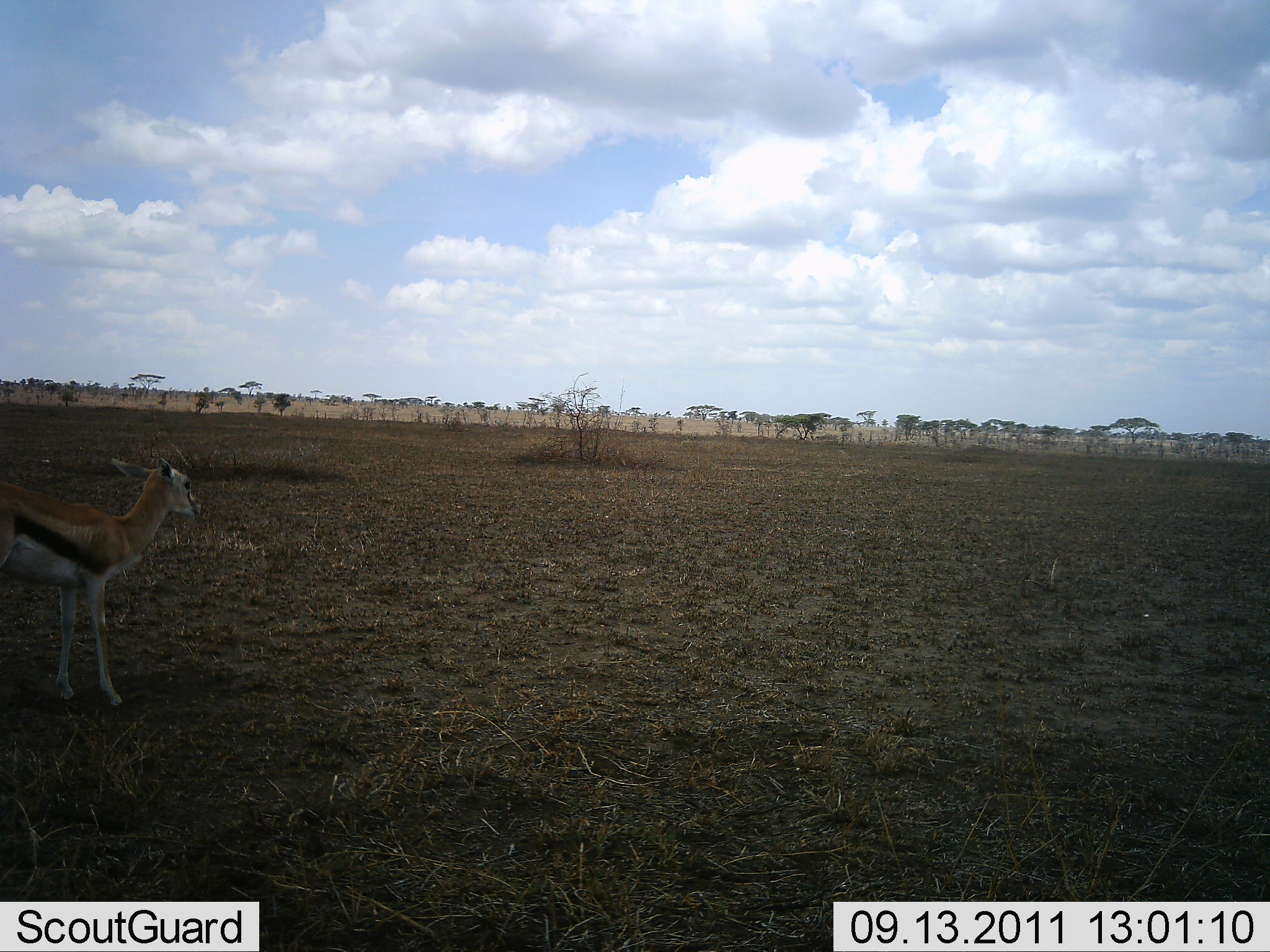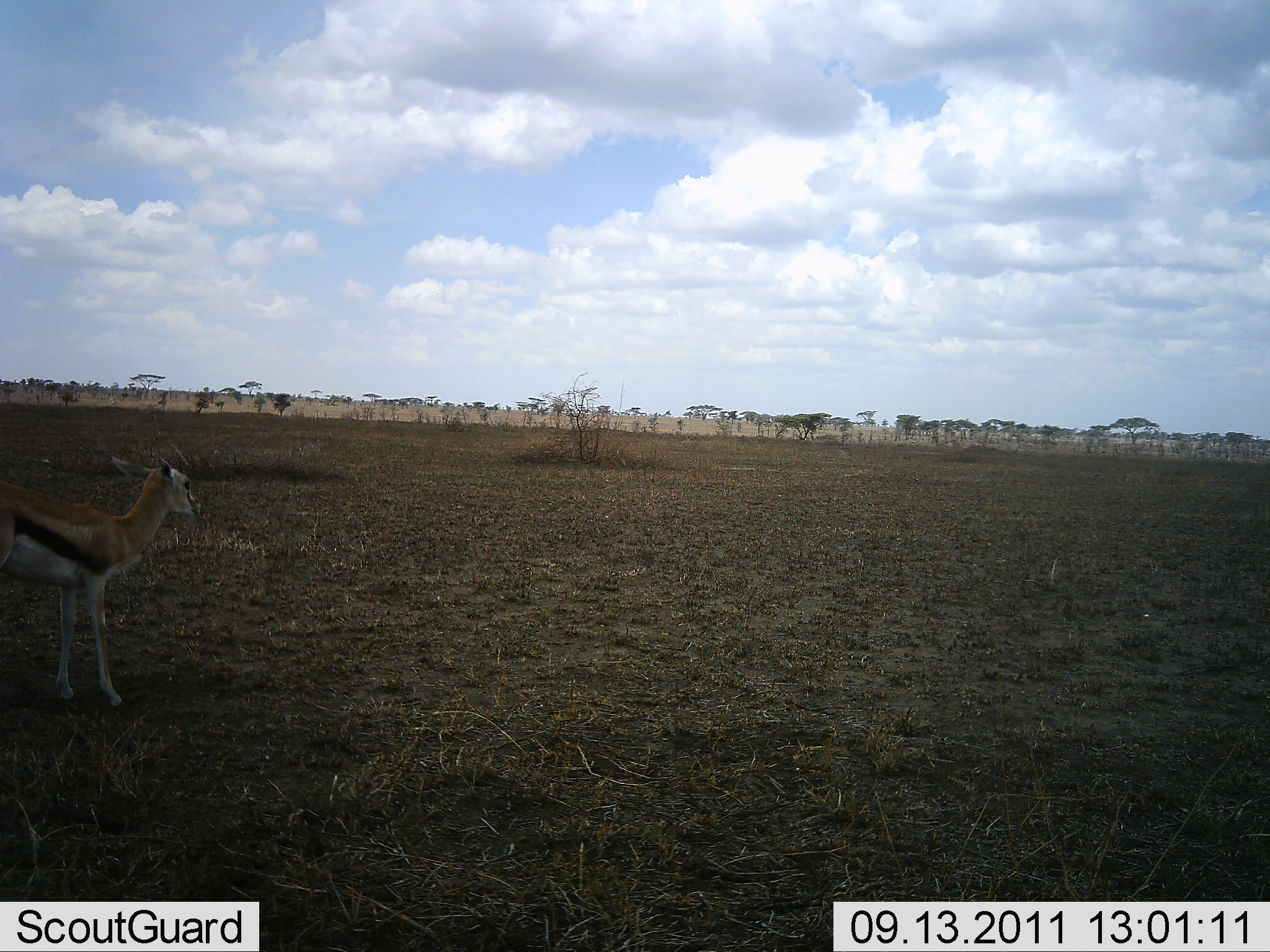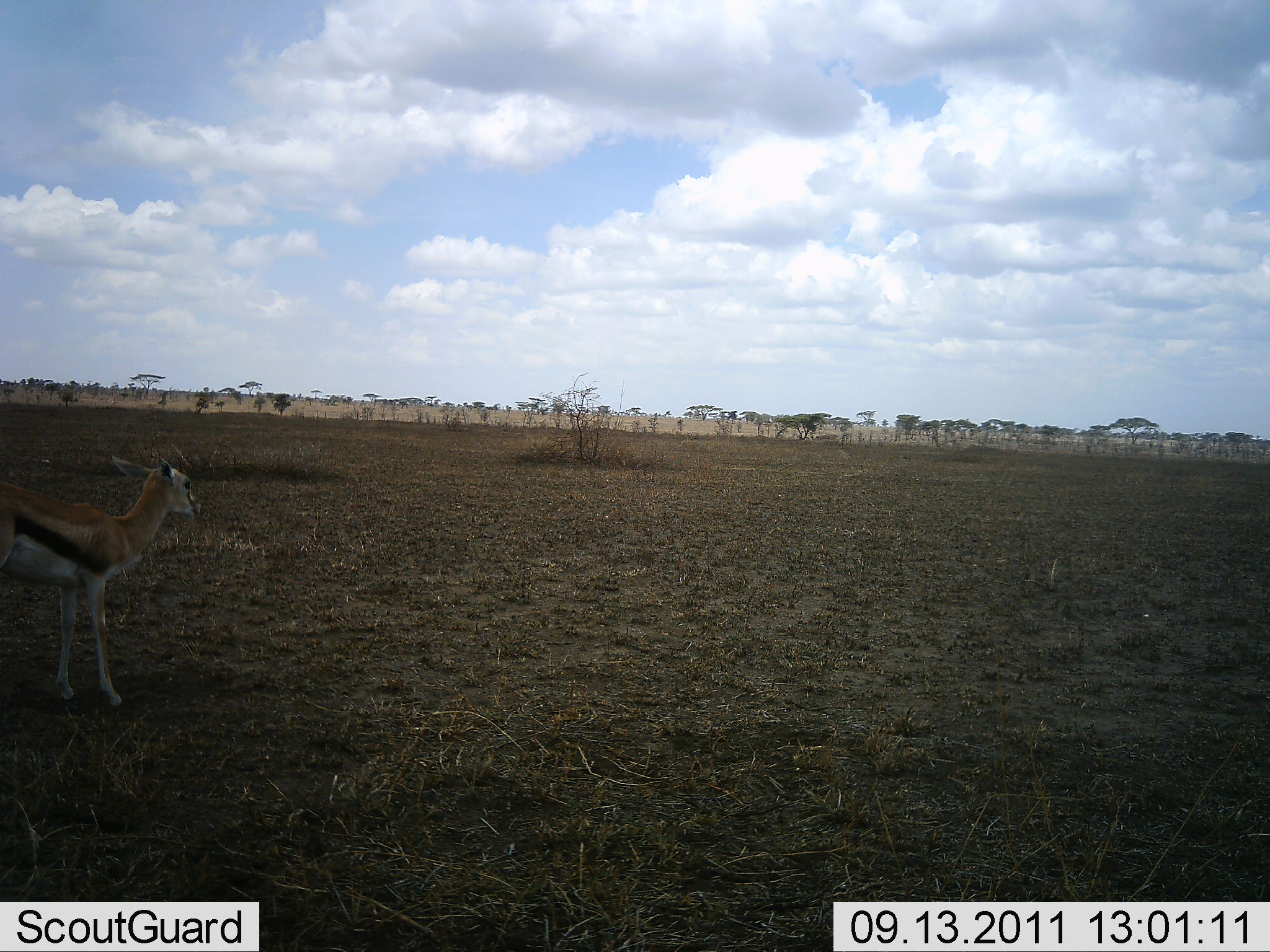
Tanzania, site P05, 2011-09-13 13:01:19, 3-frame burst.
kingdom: Animalia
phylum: Chordata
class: Mammalia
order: Artiodactyla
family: Bovidae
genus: Eudorcas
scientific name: Eudorcas thomsonii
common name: thomson's gazelle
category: gazellethomsons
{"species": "gazellethomsons (thomson's gazelle) (Eudorcas thomsonii)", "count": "1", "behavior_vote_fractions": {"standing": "100%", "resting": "0%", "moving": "0%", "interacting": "0%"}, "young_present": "18%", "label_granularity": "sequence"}